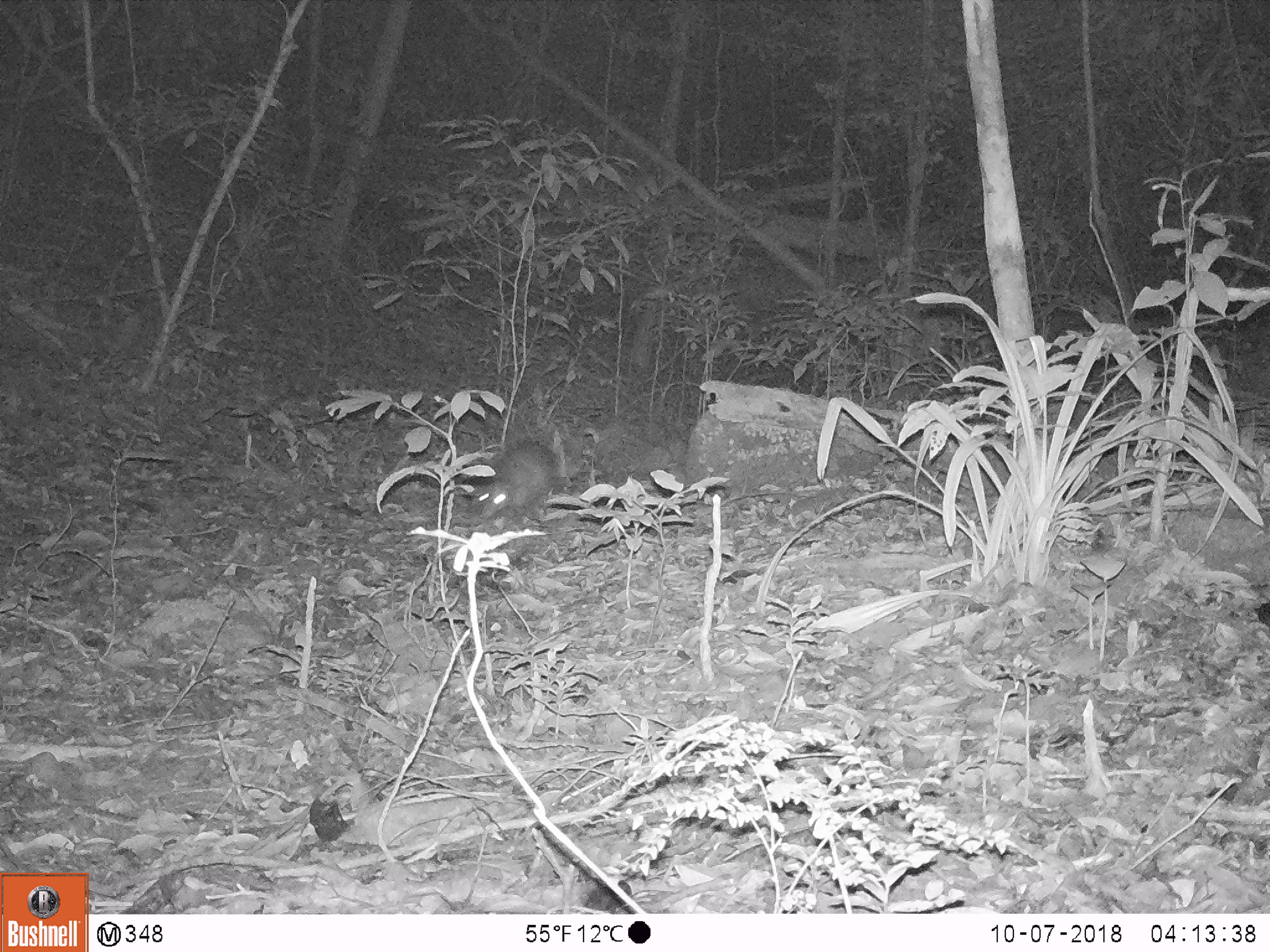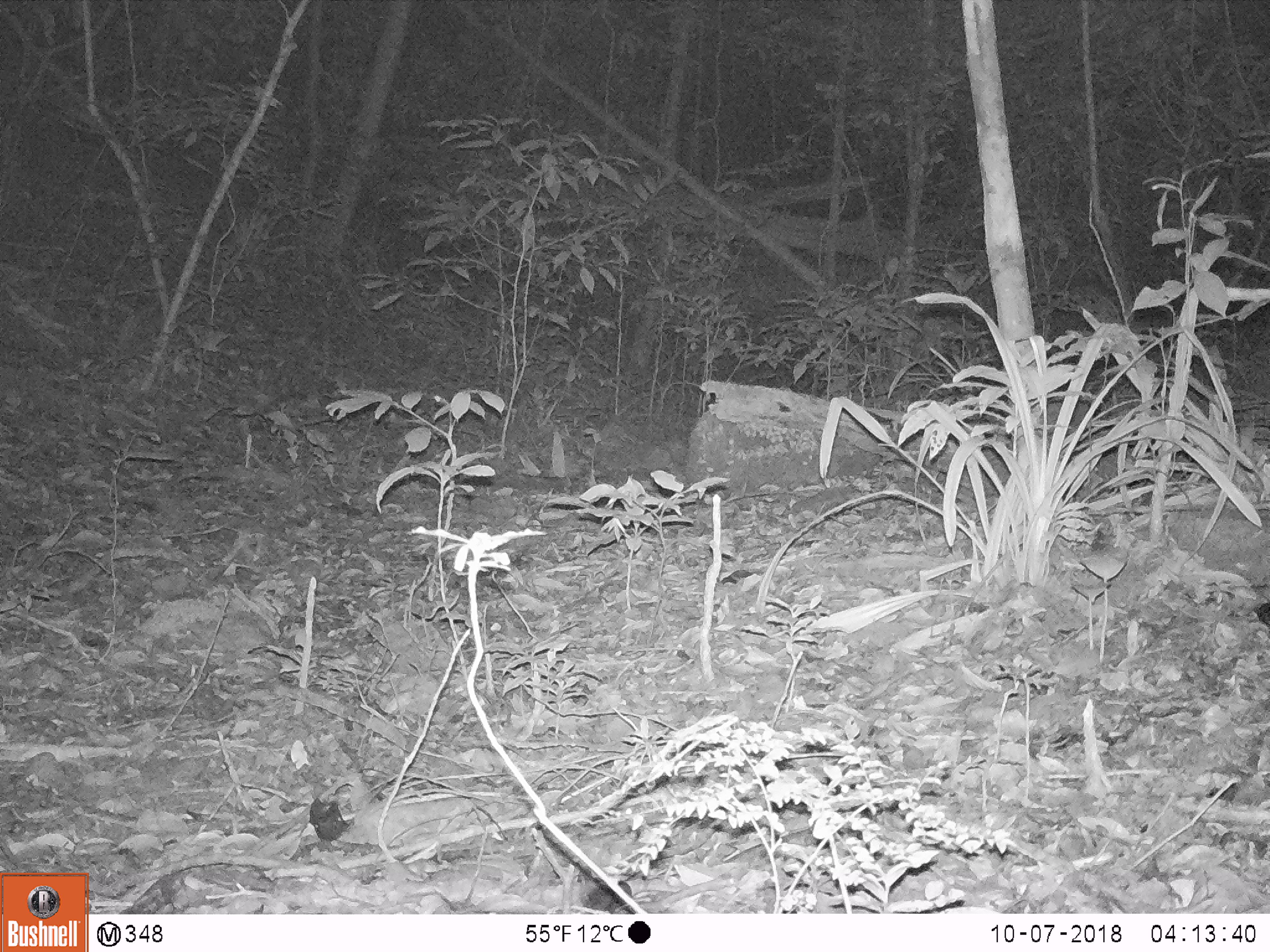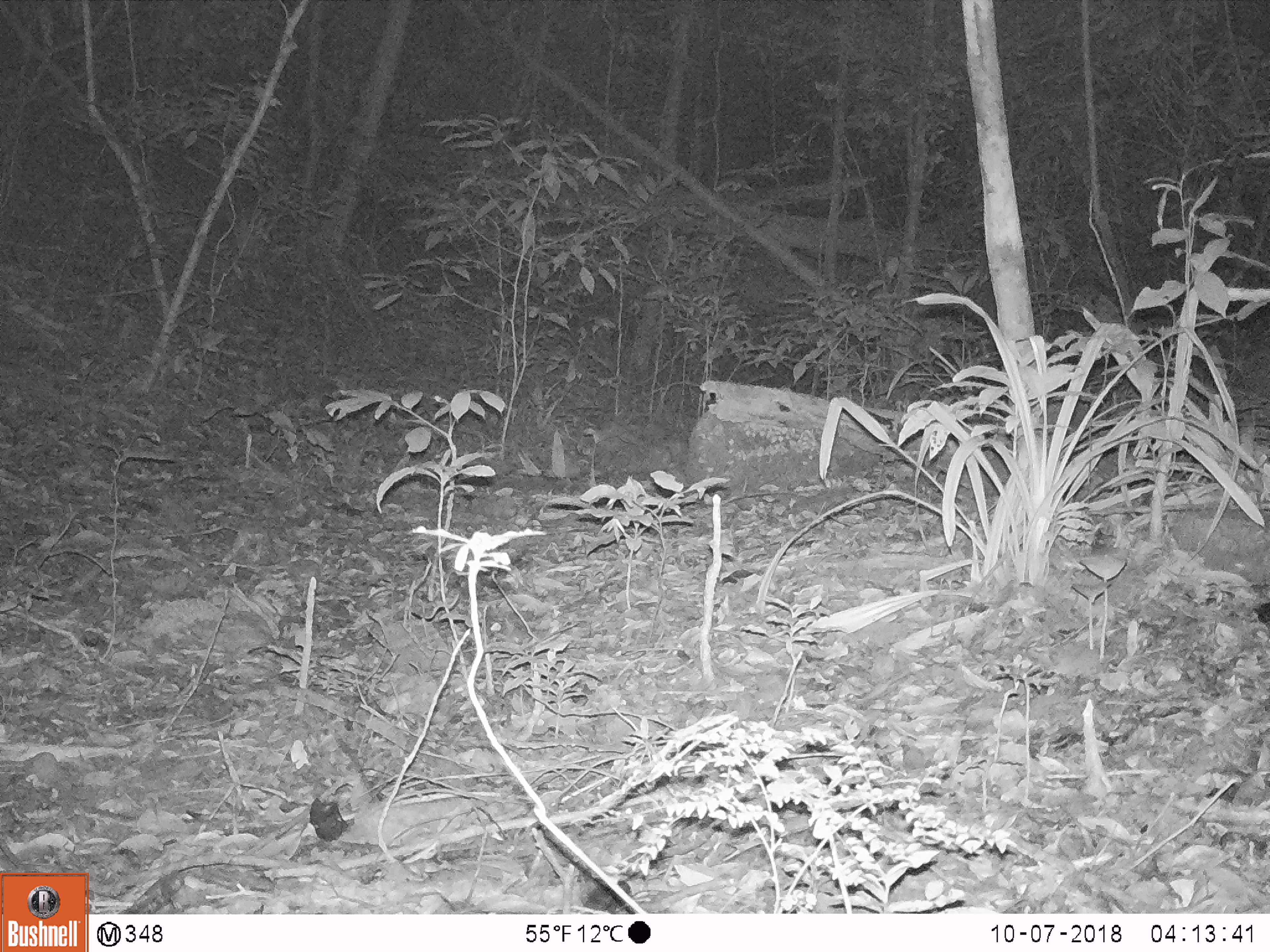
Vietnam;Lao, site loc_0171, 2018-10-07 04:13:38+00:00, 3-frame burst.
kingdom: Animalia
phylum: Chordata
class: Mammalia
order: Rodentia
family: Hystricidae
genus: Atherurus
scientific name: Atherurus macrourus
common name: asiatic brush-tailed porcupine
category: asiatic brush tailed porcupine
Asiatic brush tailed porcupine (asiatic brush-tailed porcupine) (Atherurus macrourus). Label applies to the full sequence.